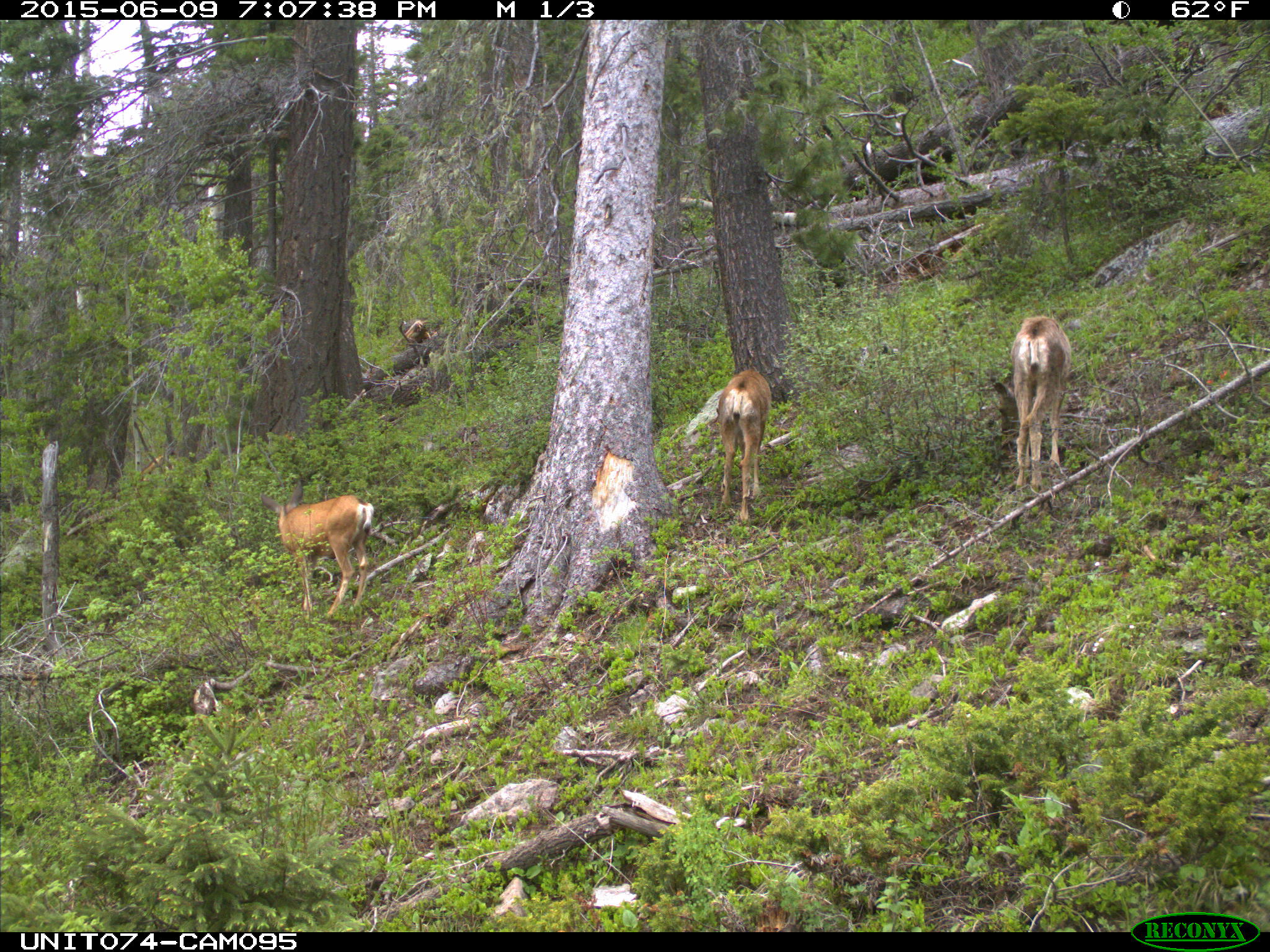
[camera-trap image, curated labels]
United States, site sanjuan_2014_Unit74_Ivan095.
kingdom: Animalia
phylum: Chordata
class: Mammalia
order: Artiodactyla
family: Cervidae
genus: Odocoileus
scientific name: Odocoileus hemionus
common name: mule deer